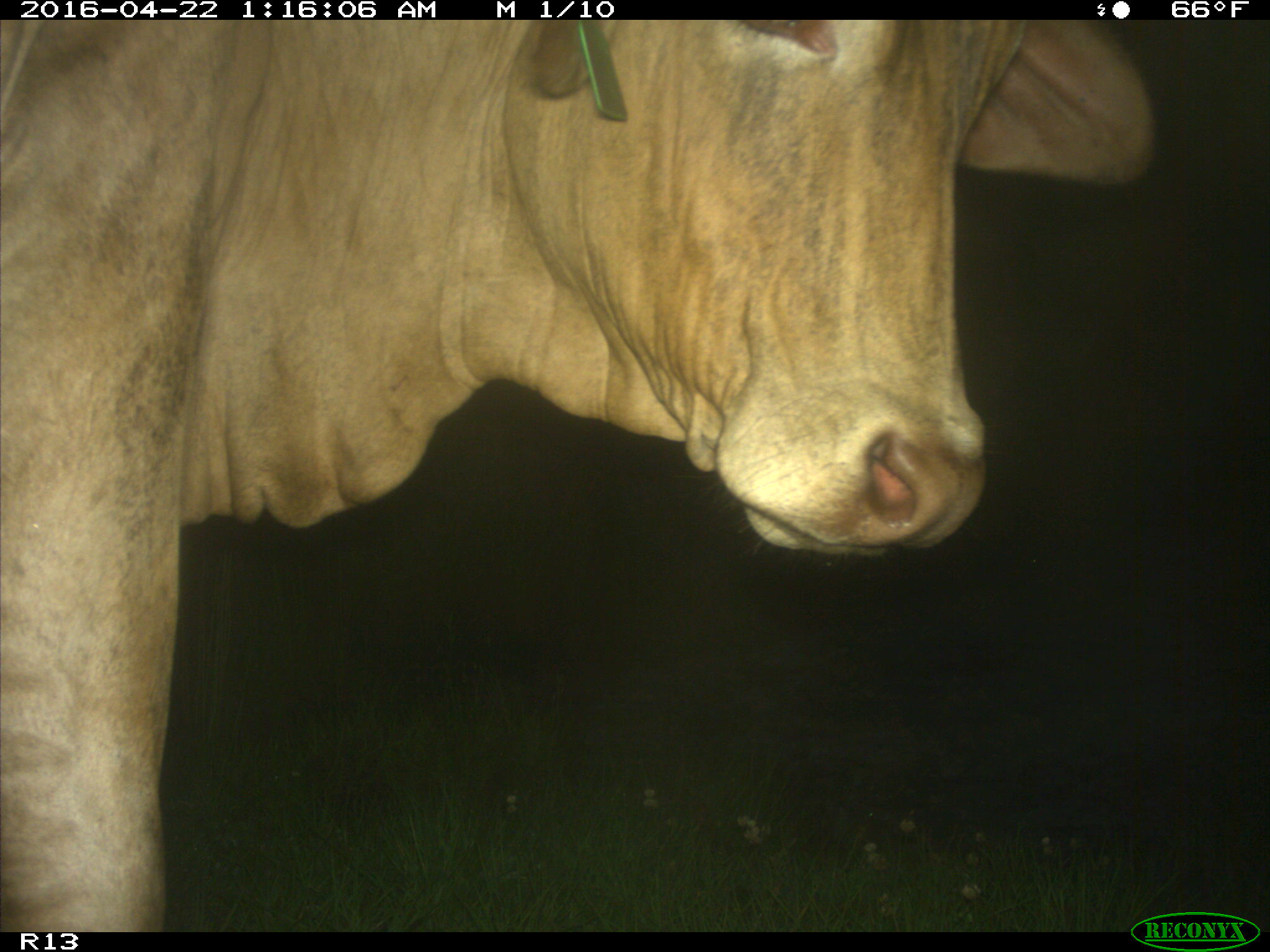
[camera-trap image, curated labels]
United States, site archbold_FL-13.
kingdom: Animalia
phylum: Chordata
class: Mammalia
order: Artiodactyla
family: Bovidae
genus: Bos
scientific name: Bos taurus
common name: domestic cow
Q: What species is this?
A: Bos taurus (domestic cow).